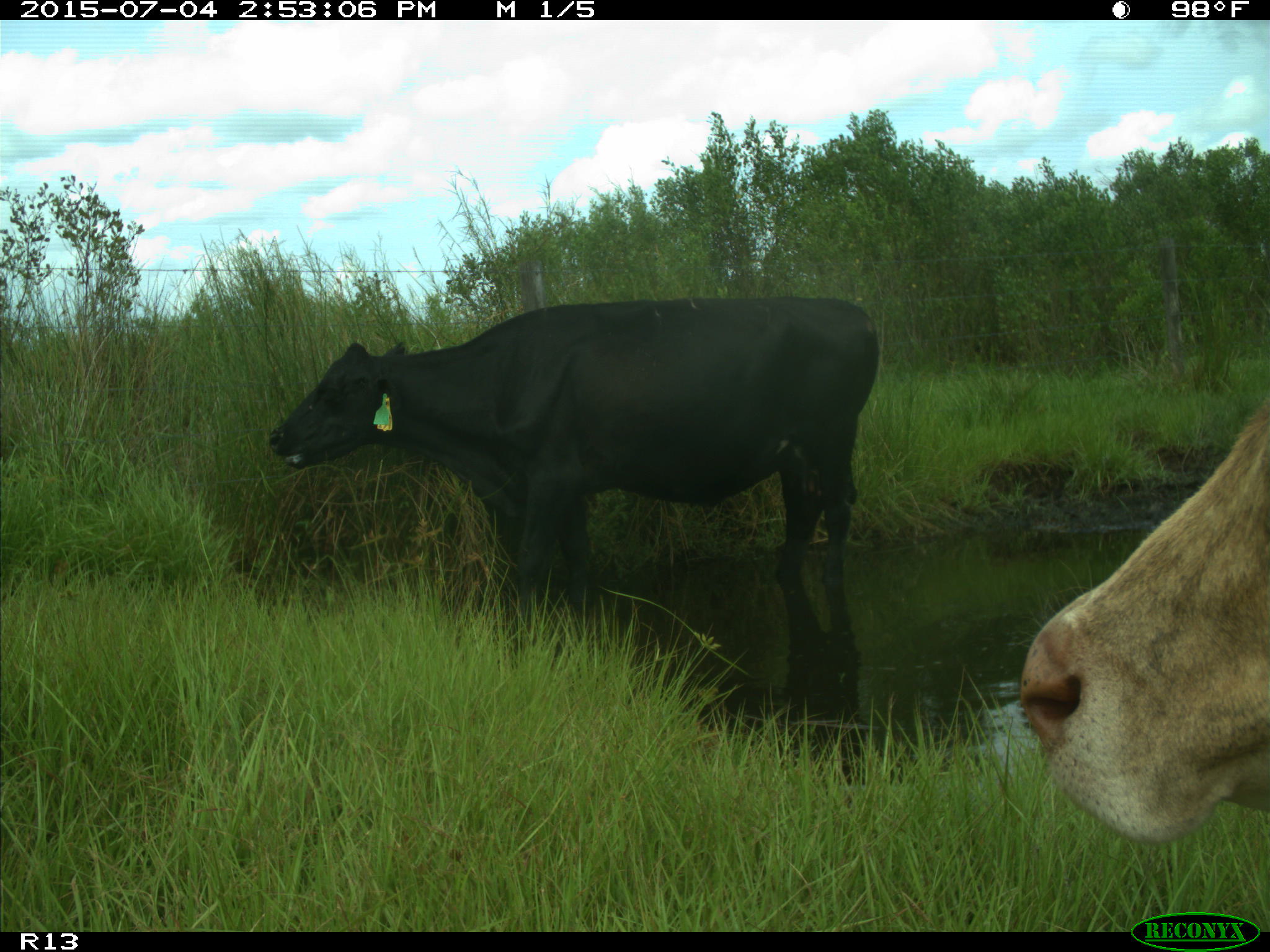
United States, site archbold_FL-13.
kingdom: Animalia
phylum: Chordata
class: Mammalia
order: Artiodactyla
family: Bovidae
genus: Bos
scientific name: Bos taurus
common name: domestic cow